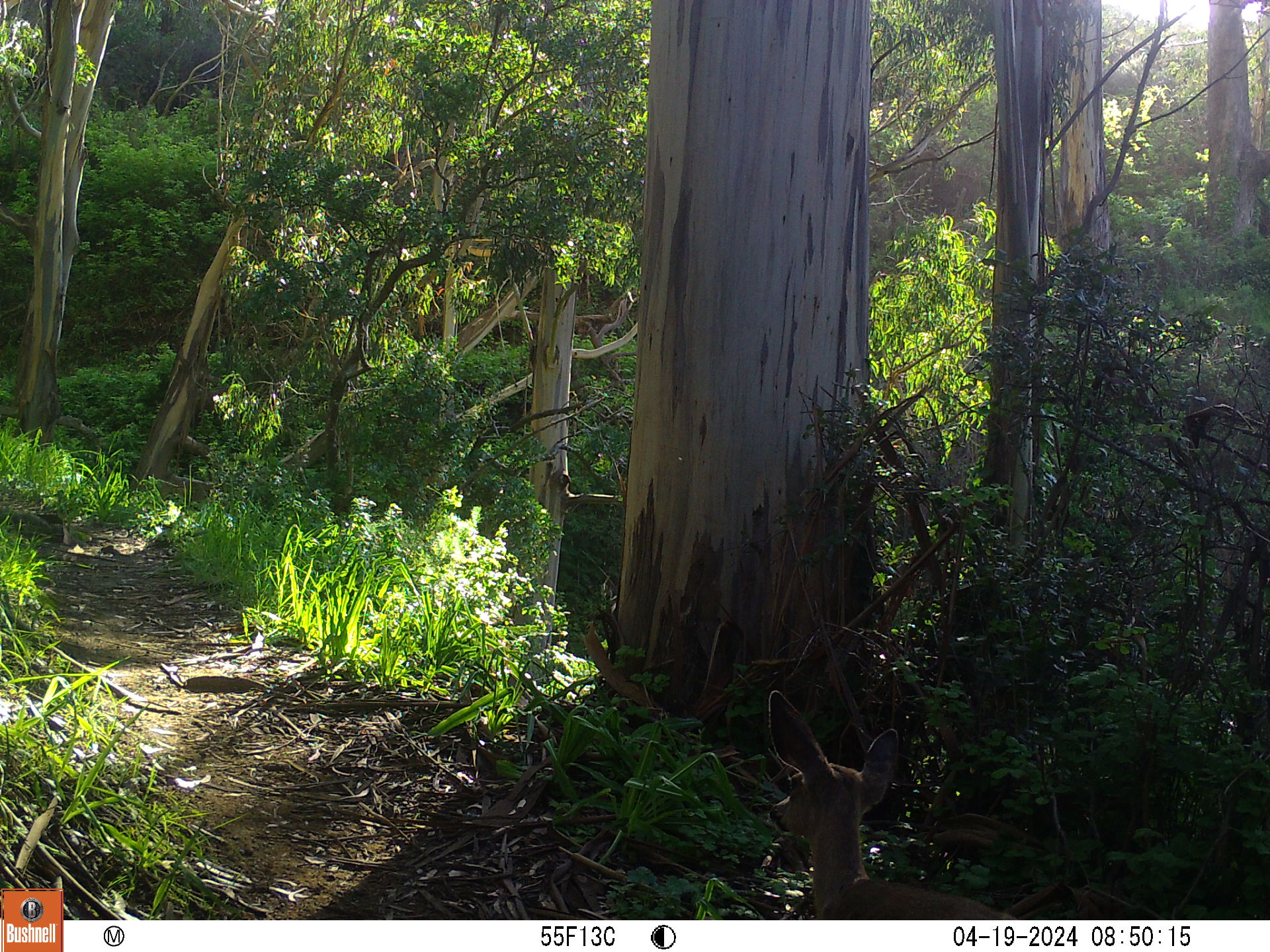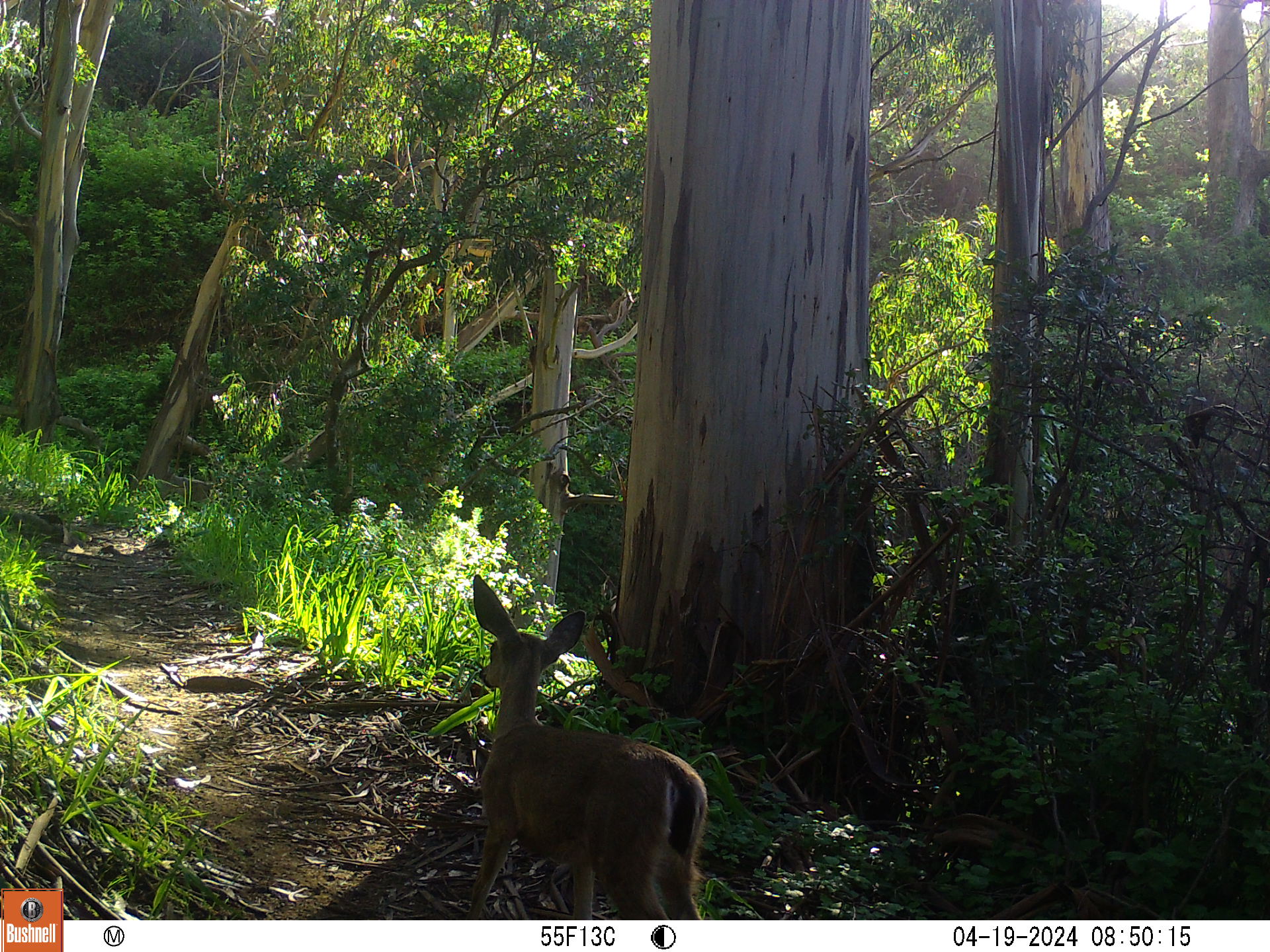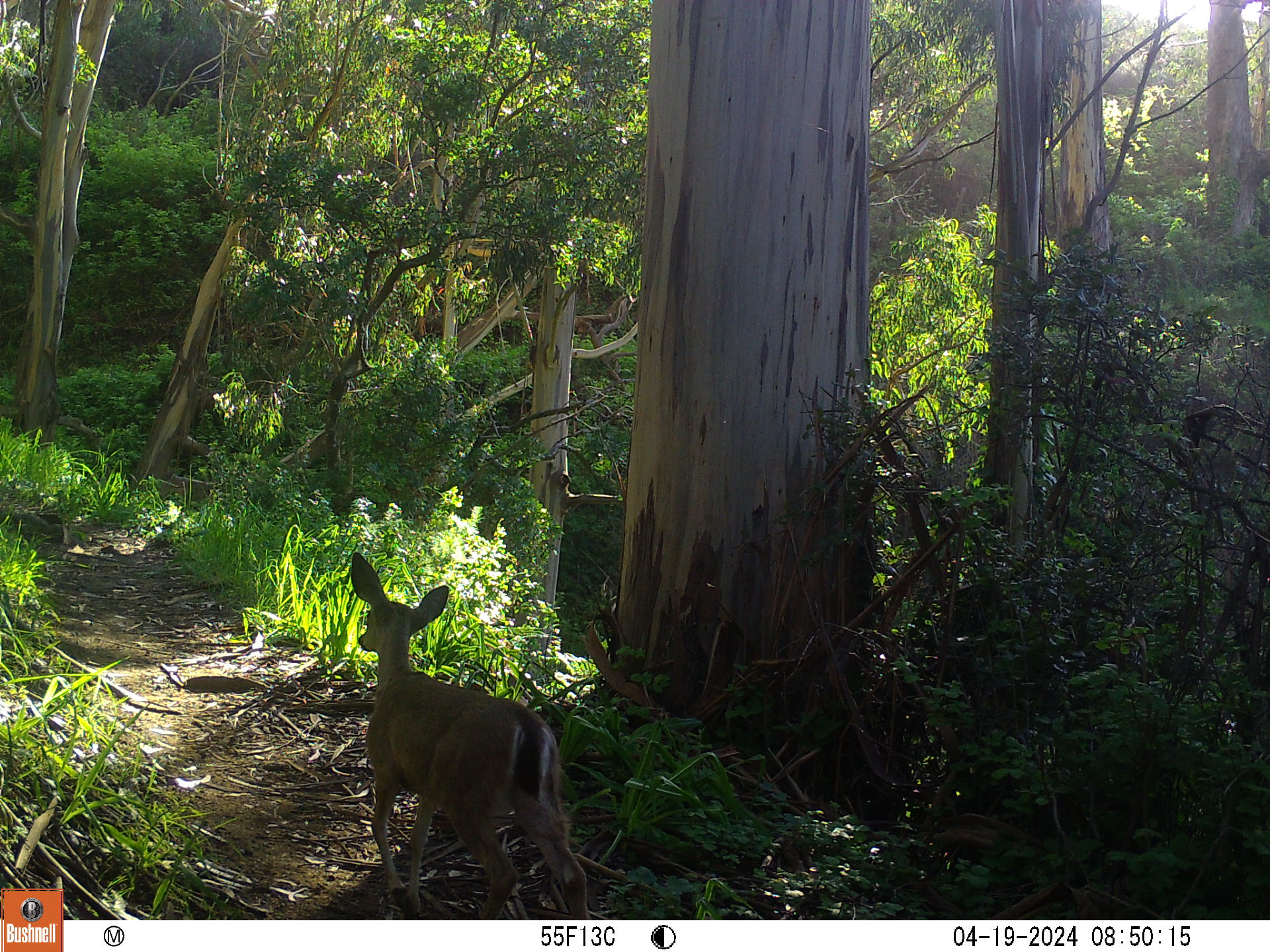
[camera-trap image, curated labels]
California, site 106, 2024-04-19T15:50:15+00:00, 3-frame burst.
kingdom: Animalia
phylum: Chordata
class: Mammalia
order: Artiodactyla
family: Cervidae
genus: Odocoileus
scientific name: Odocoileus hemionus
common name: mule deer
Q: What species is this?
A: Mule deer (Odocoileus hemionus).